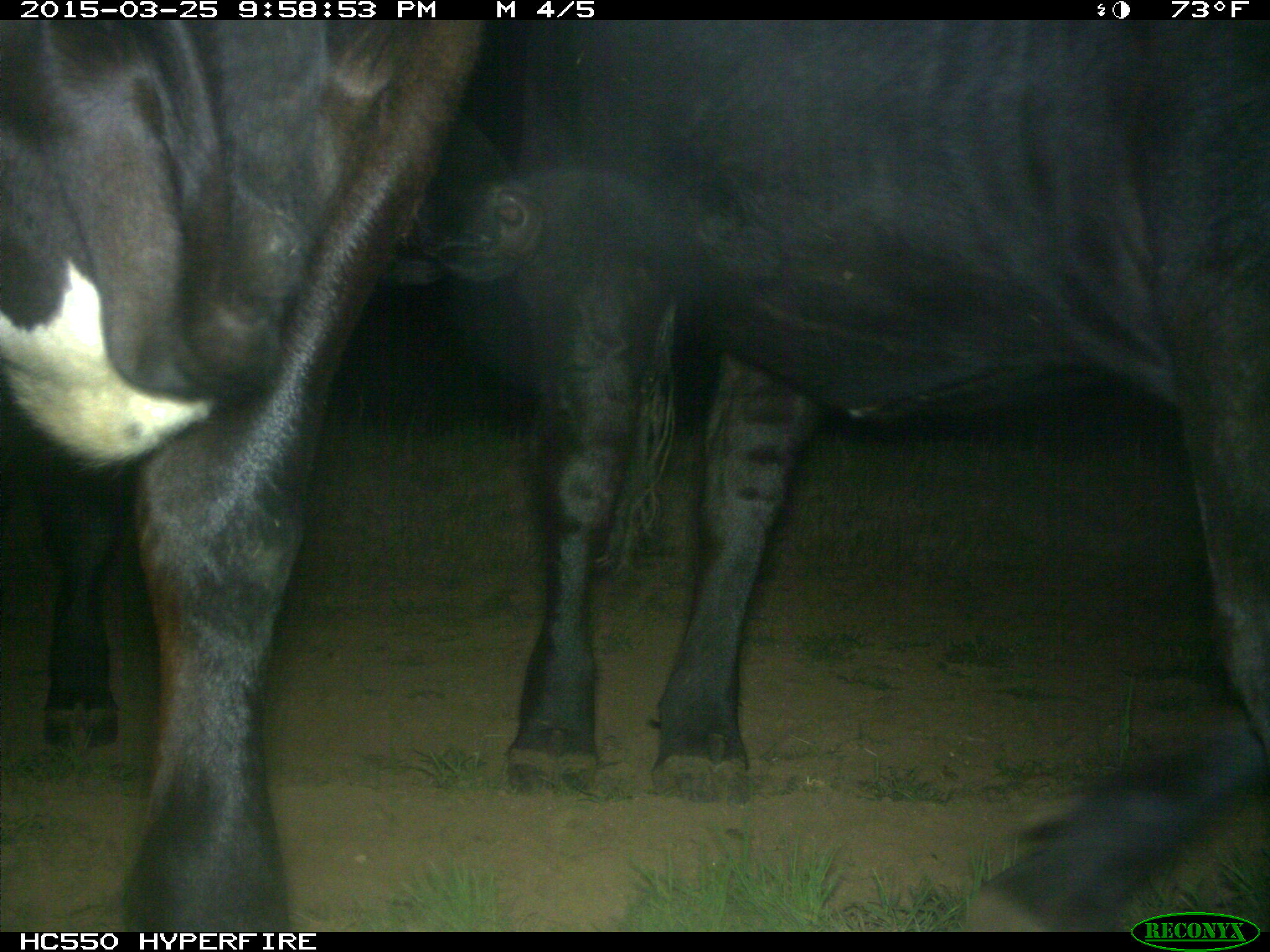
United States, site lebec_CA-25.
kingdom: Animalia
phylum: Chordata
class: Mammalia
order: Artiodactyla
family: Bovidae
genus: Bos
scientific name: Bos taurus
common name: domestic cow